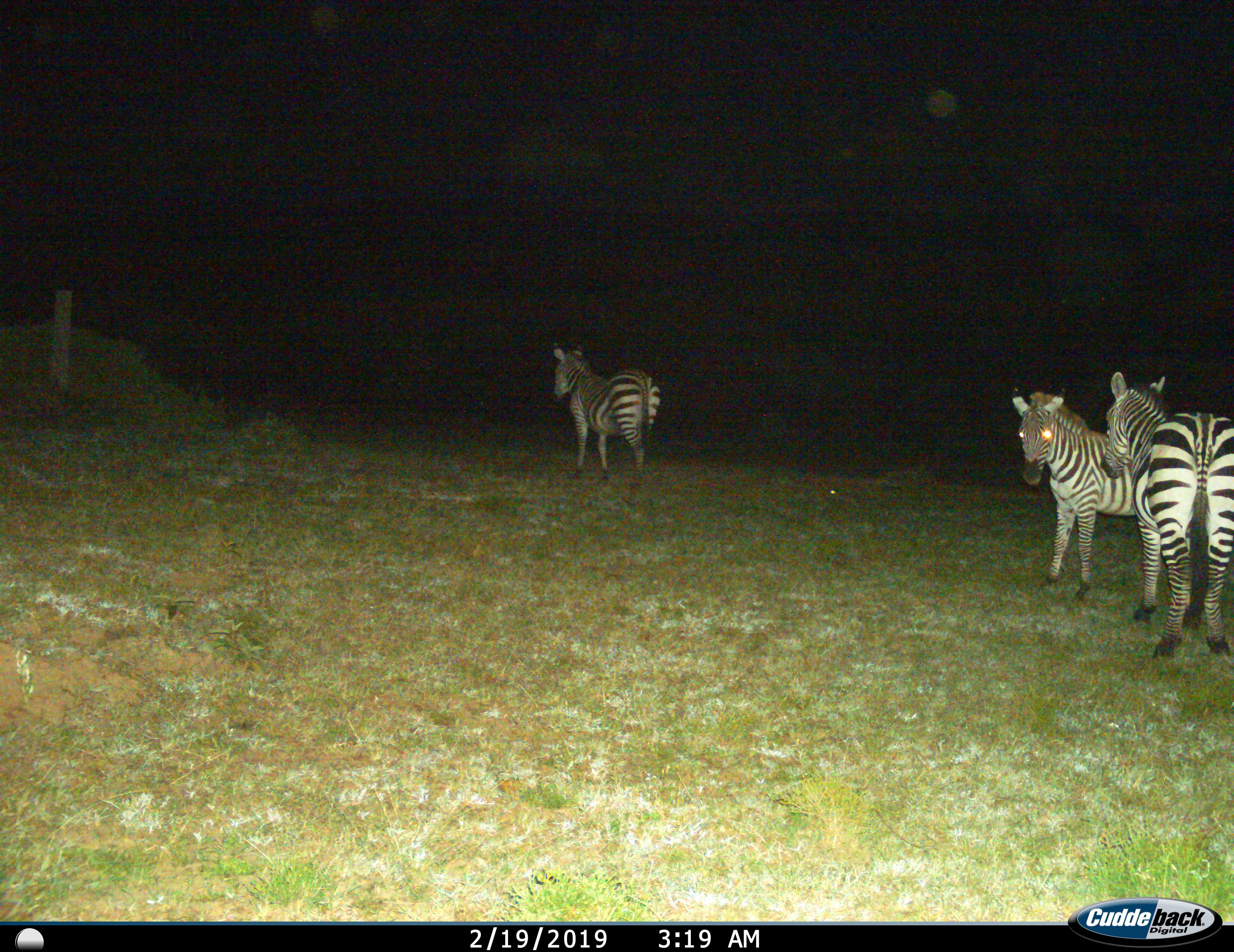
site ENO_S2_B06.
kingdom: Animalia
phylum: Chordata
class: Mammalia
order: Perissodactyla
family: Equidae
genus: Equus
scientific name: Equus quagga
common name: plains zebra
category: zebraplains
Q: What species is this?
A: Zebraplains (plains zebra) (Equus quagga).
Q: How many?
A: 3.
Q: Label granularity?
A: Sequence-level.